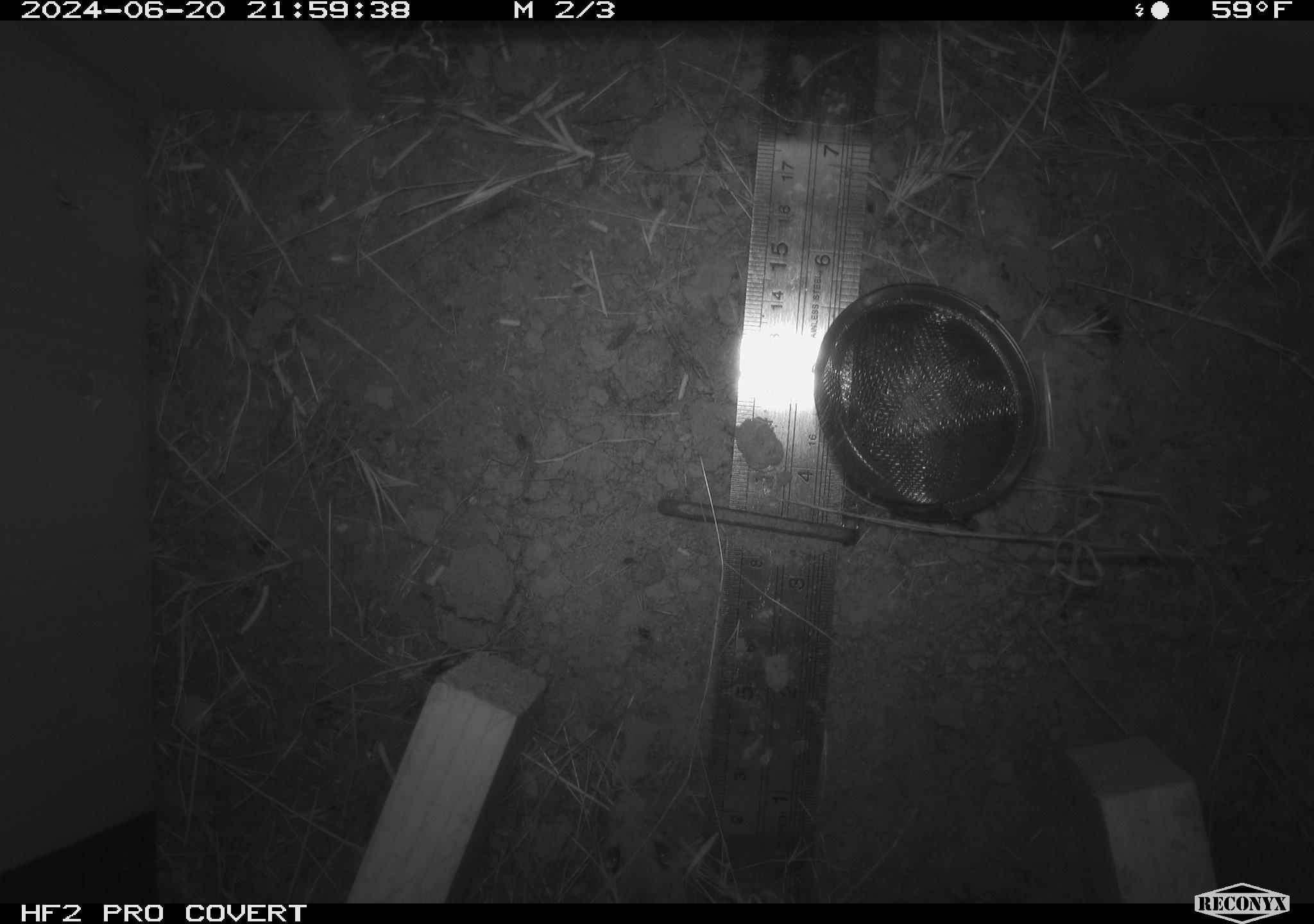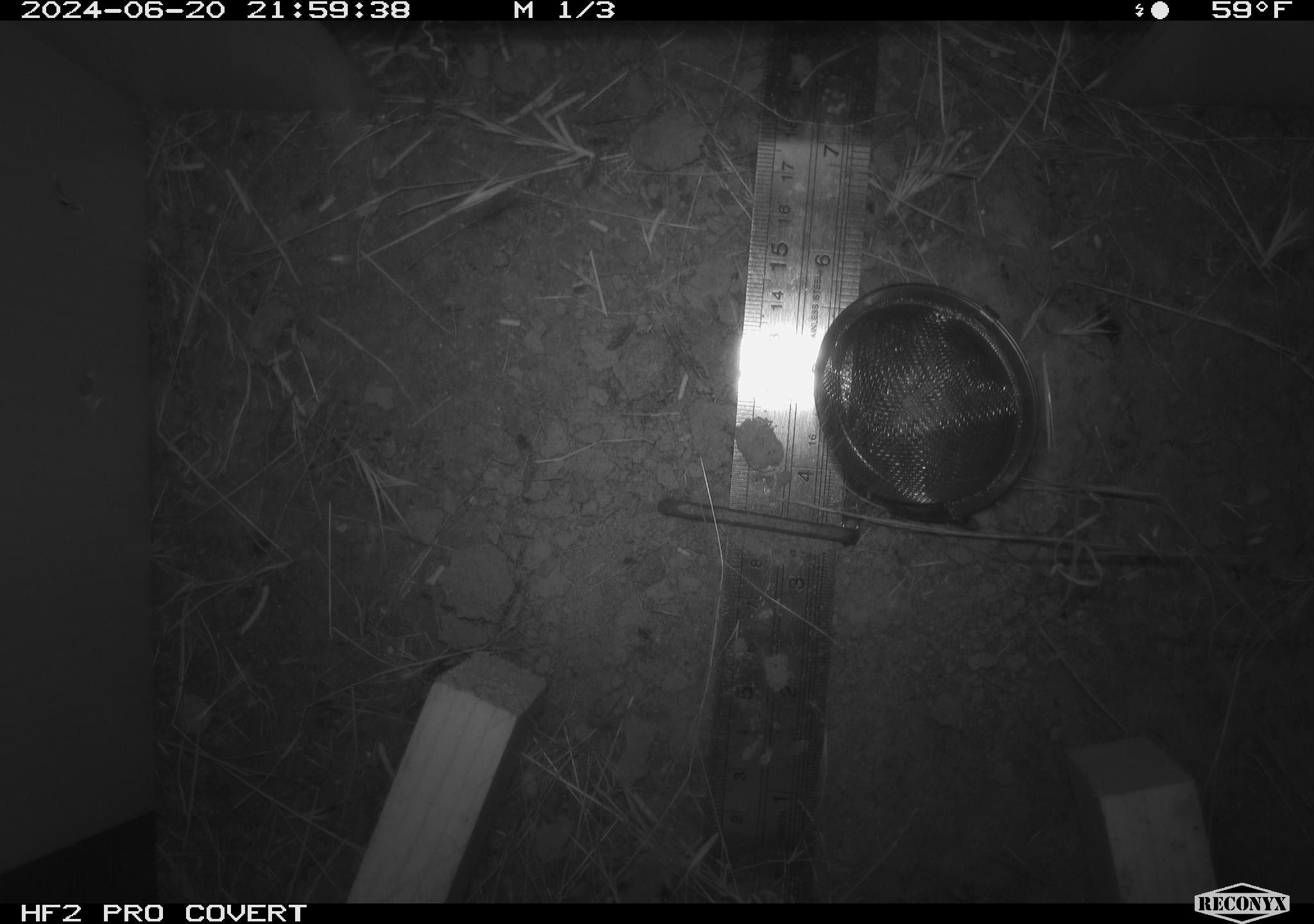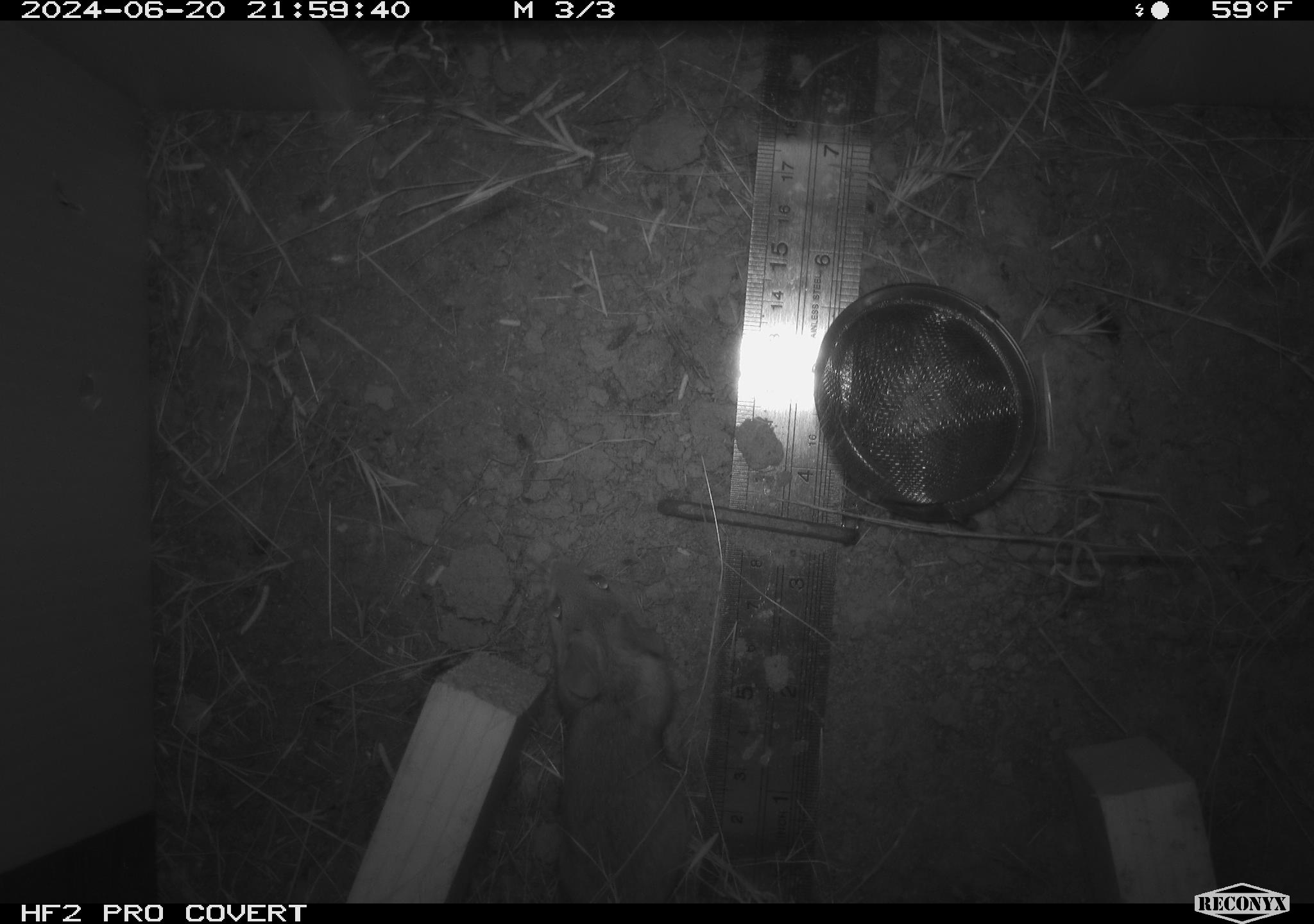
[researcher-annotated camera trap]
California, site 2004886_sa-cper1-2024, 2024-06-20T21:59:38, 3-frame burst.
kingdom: Animalia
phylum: Chordata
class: Mammalia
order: Rodentia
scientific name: Rodentia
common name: rodent